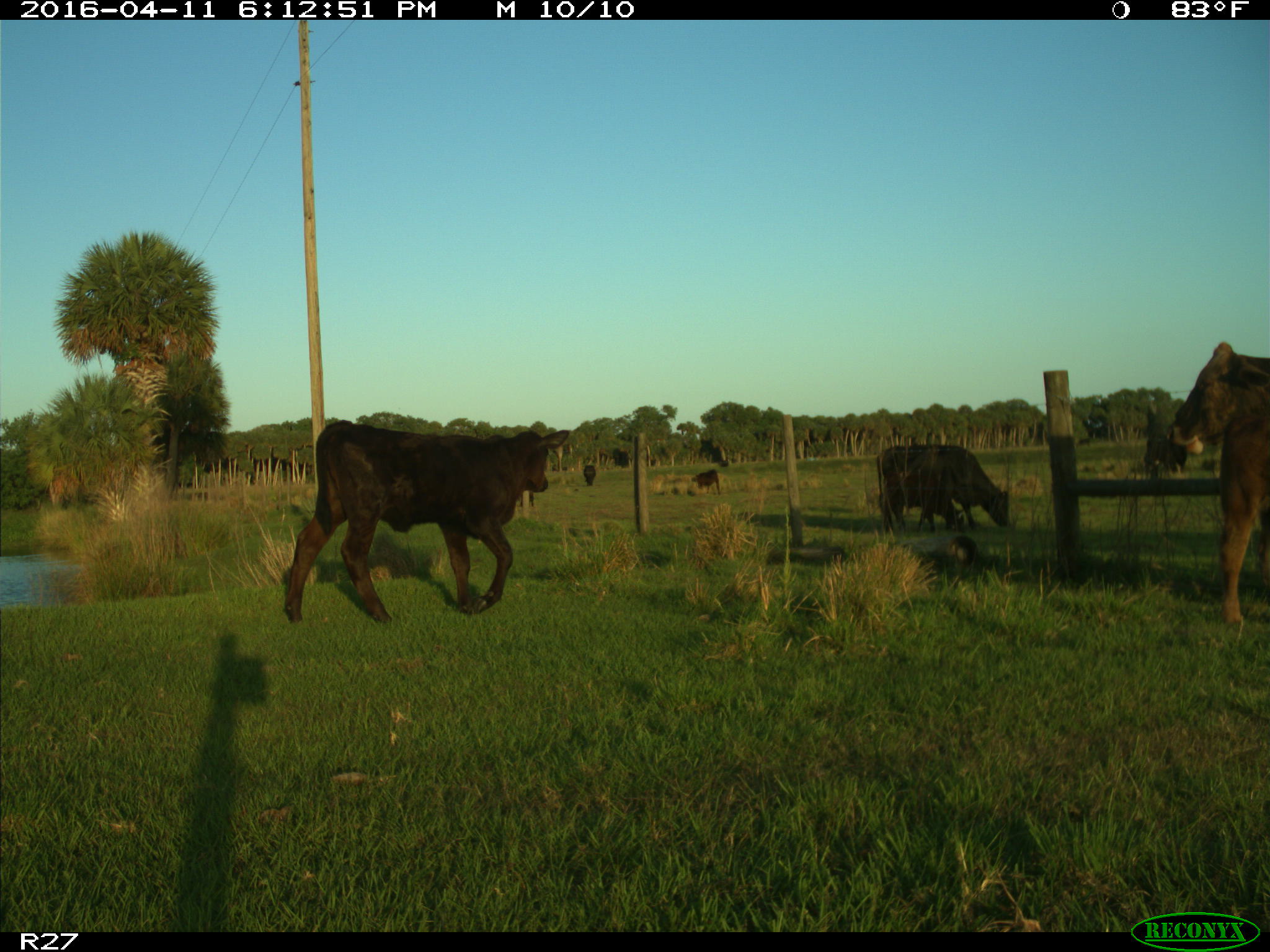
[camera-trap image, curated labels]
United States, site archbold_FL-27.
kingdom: Animalia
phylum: Chordata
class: Mammalia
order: Artiodactyla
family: Bovidae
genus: Bos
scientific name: Bos taurus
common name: domestic cow